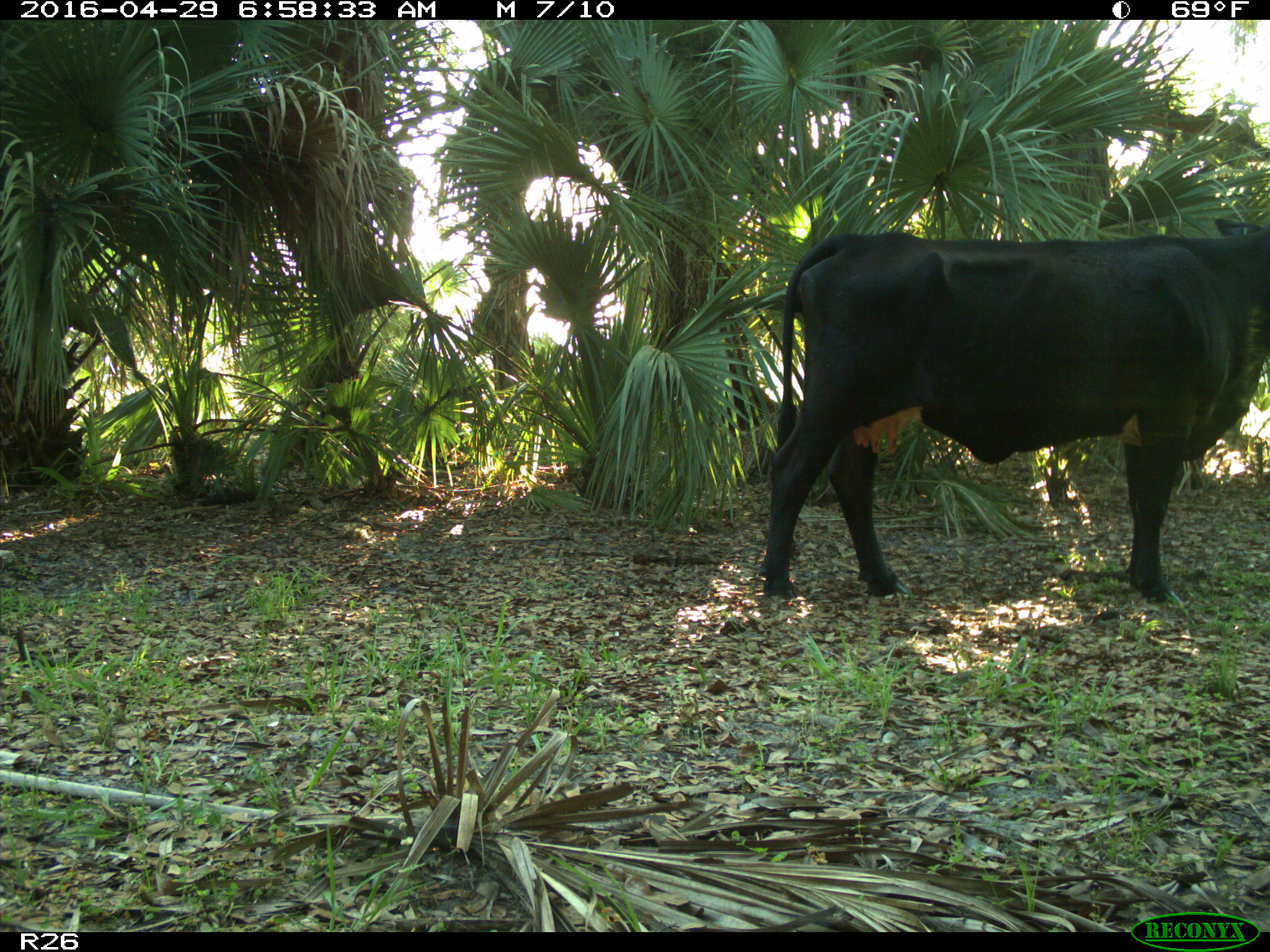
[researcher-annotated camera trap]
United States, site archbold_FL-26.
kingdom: Animalia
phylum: Chordata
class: Mammalia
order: Artiodactyla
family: Bovidae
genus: Bos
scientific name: Bos taurus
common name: domestic cow